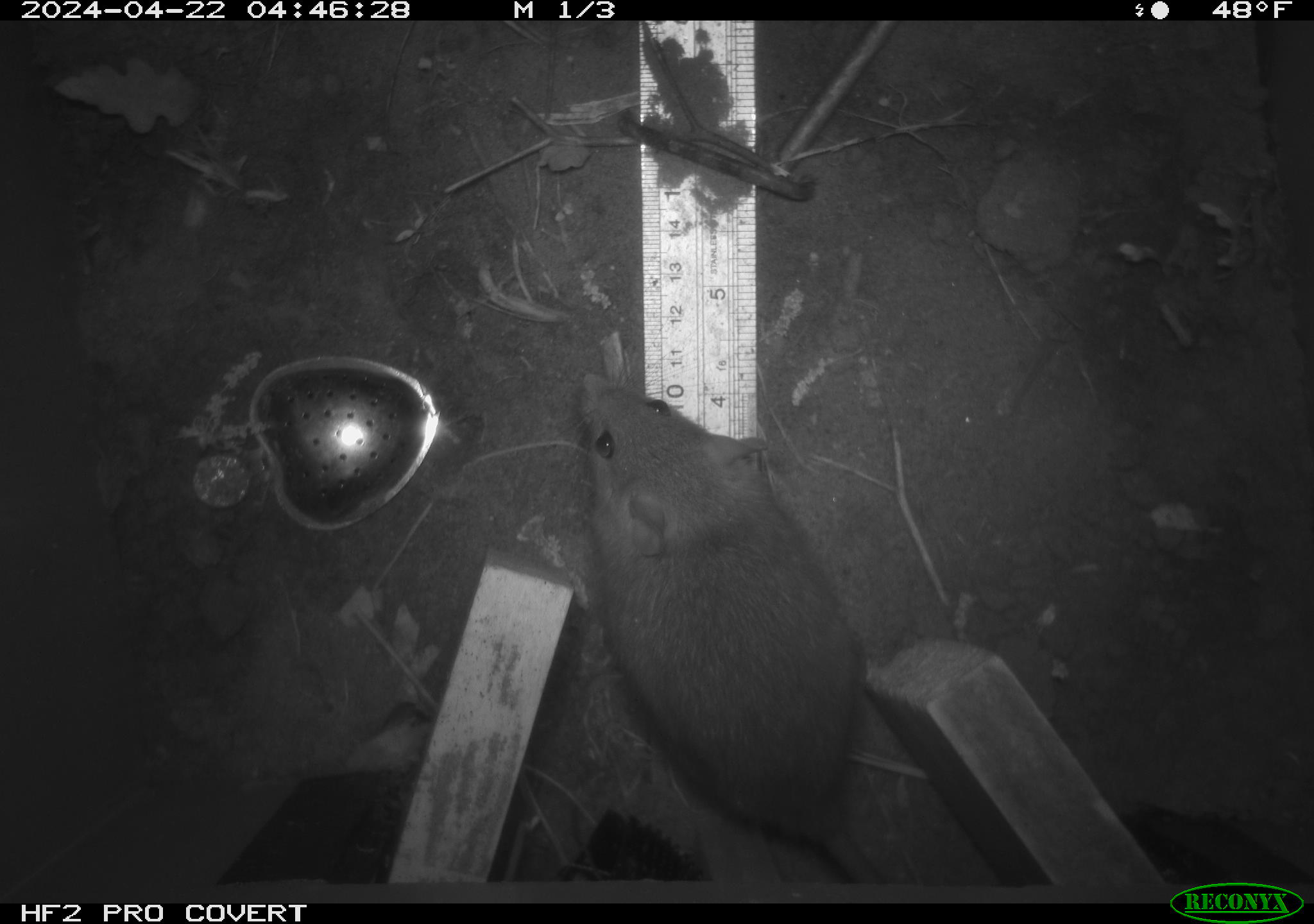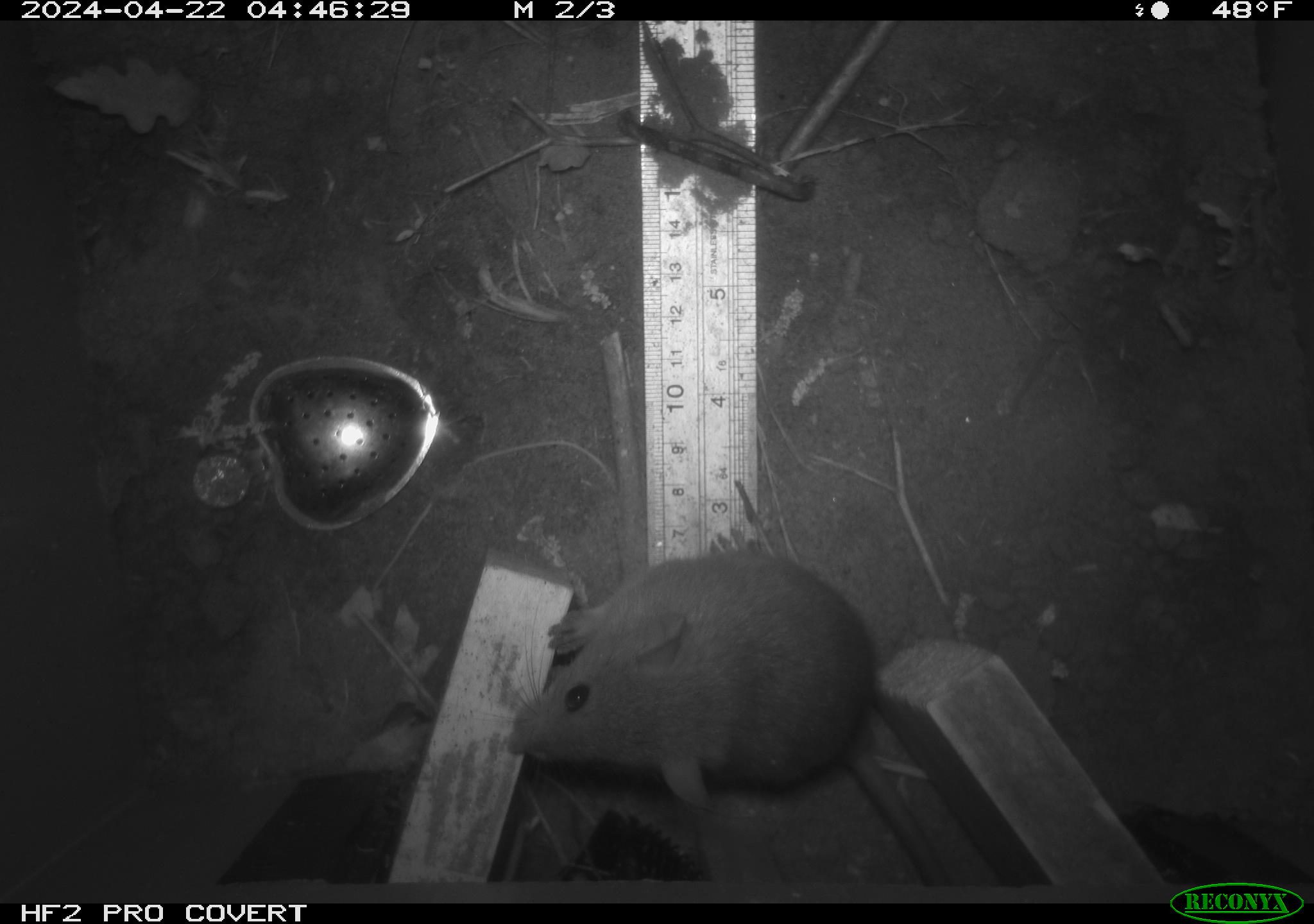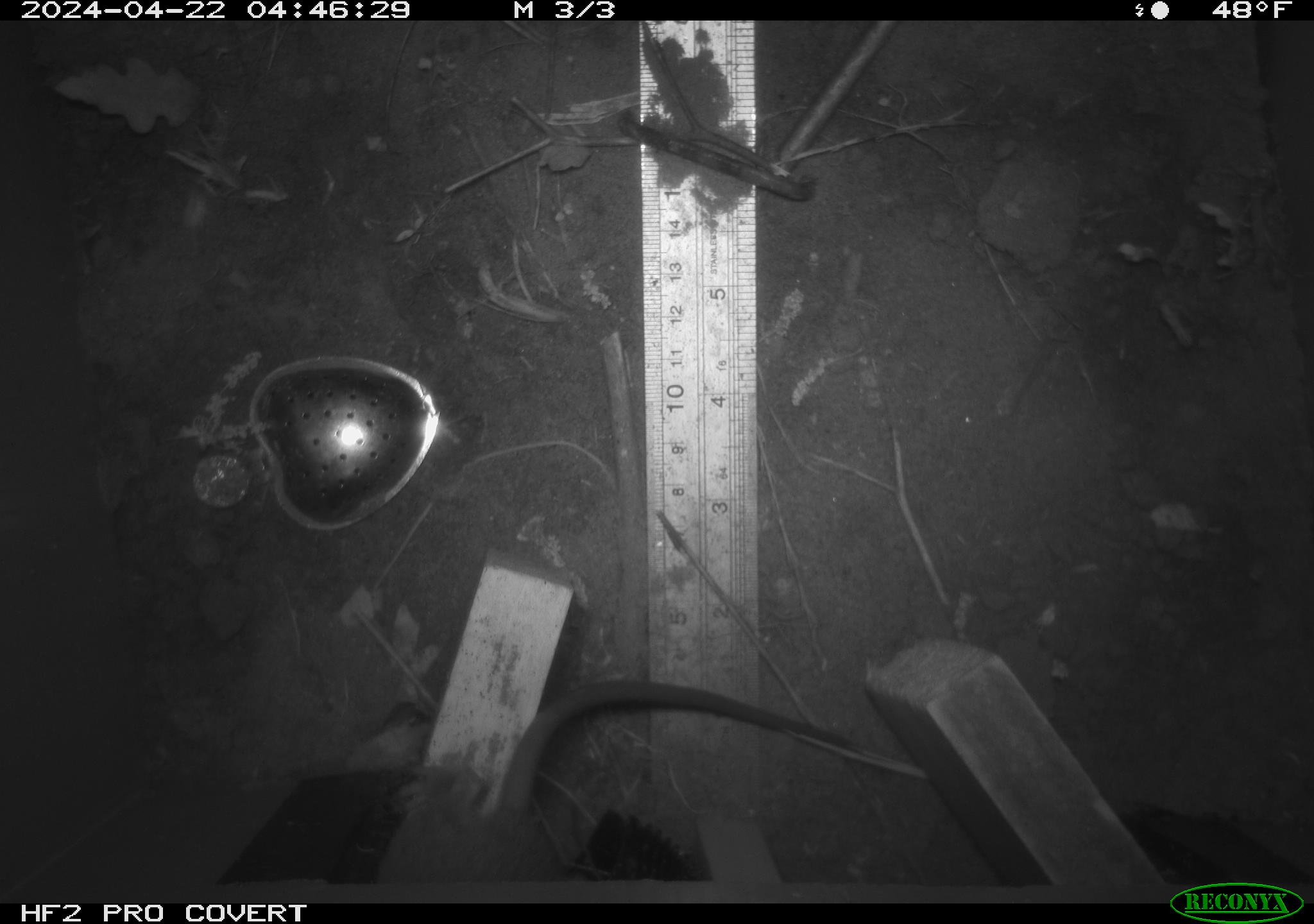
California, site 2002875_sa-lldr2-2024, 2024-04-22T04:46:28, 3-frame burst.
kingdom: Animalia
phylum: Chordata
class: Mammalia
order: Rodentia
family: Muridae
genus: Rattus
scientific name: Rattus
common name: rat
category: rattus species